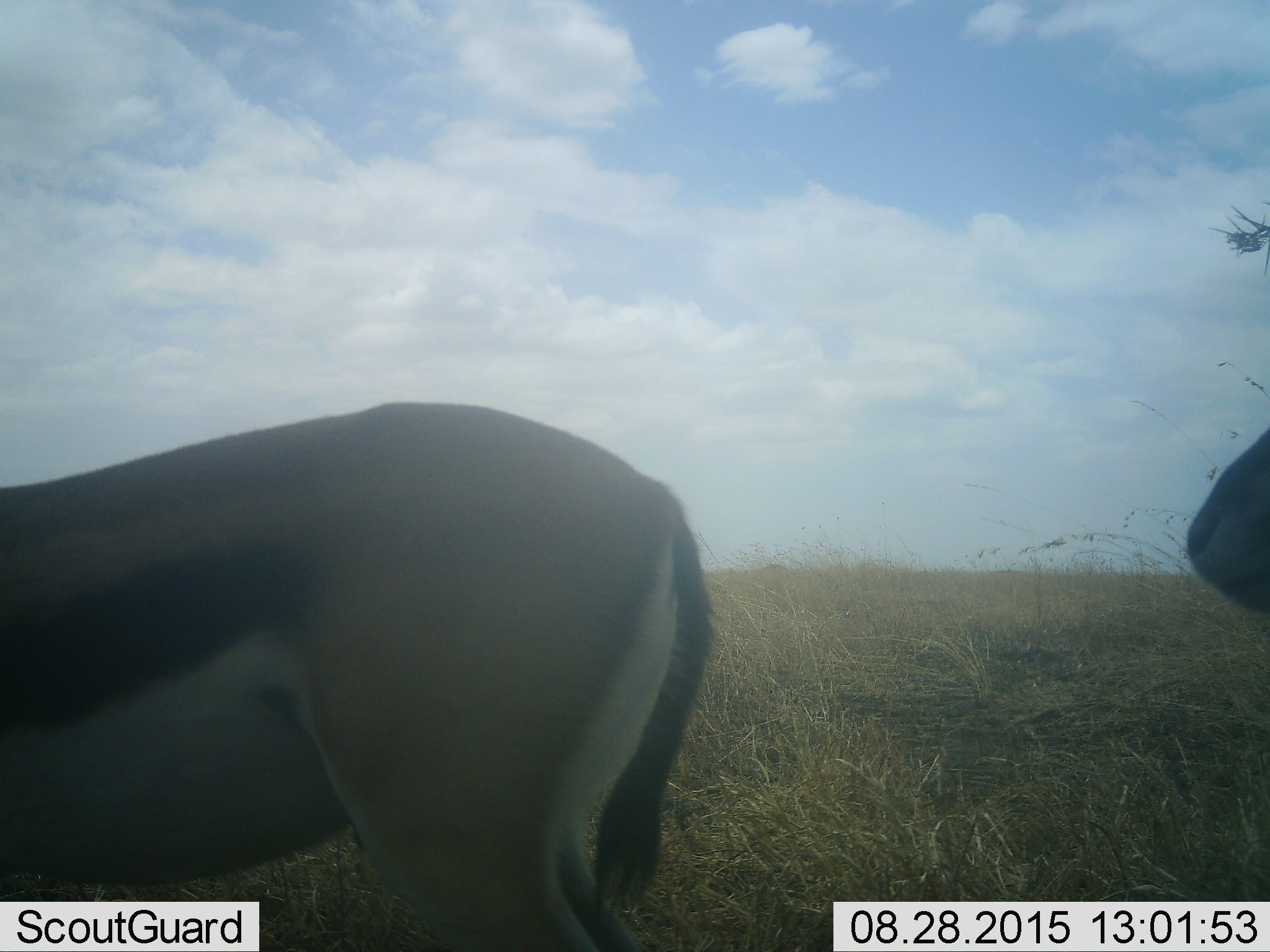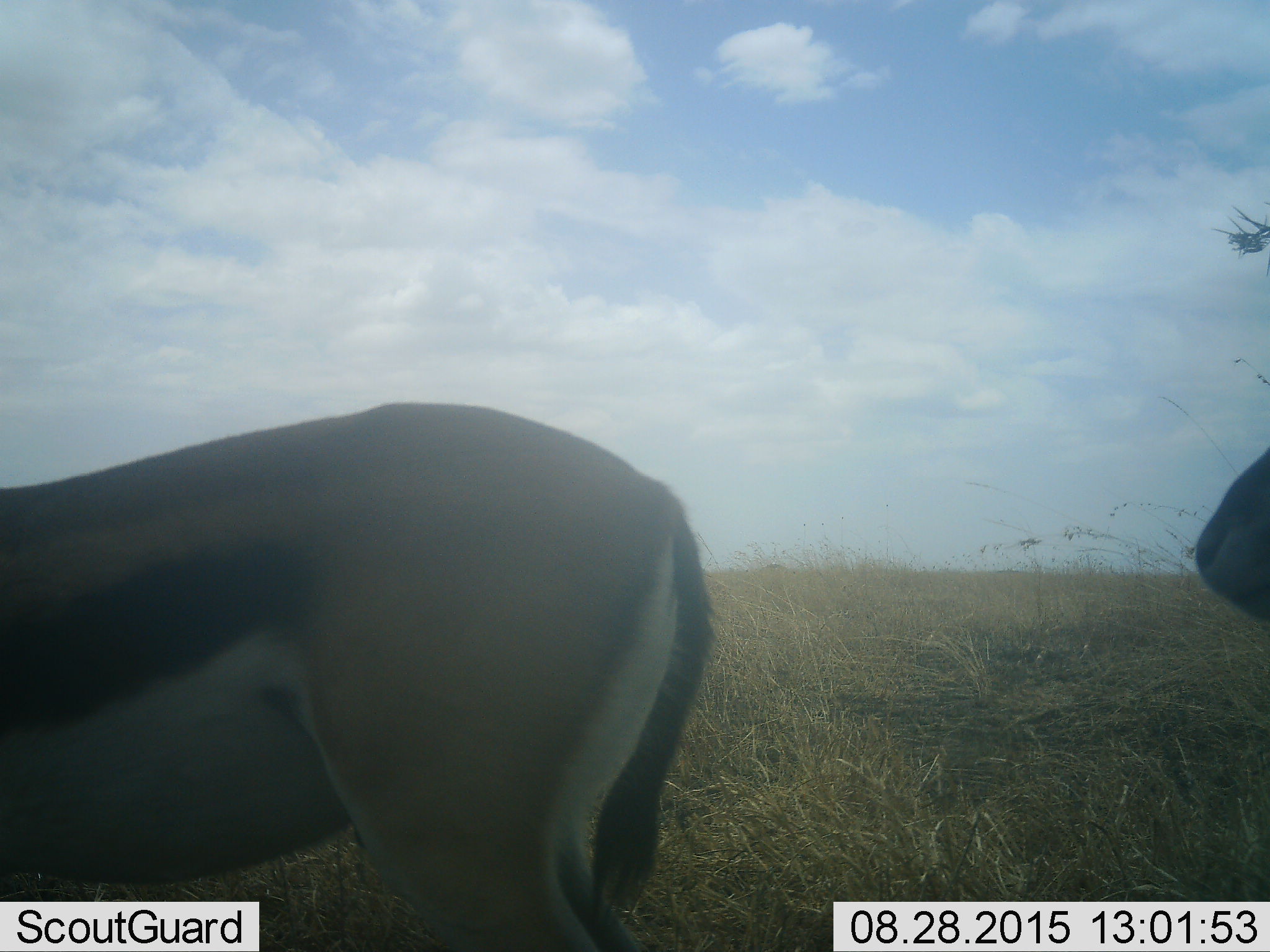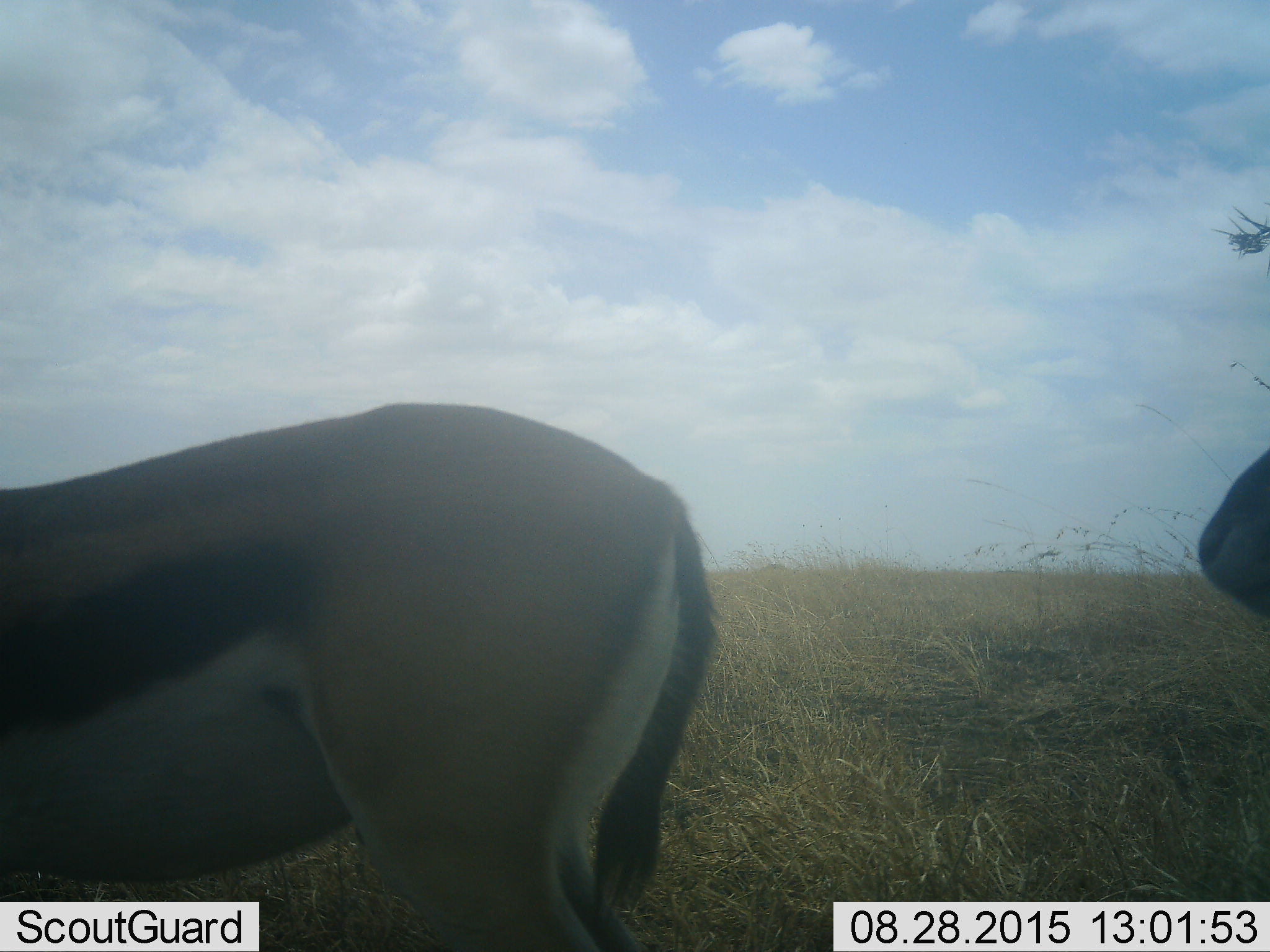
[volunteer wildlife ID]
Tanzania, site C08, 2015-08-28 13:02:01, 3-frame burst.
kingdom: Animalia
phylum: Chordata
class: Mammalia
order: Artiodactyla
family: Bovidae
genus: Eudorcas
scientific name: Eudorcas thomsonii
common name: thomson's gazelle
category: gazellethomsons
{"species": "gazellethomsons (thomson's gazelle) (Eudorcas thomsonii)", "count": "2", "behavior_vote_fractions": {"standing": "93%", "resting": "7%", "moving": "7%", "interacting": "0%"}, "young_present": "0%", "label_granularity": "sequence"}